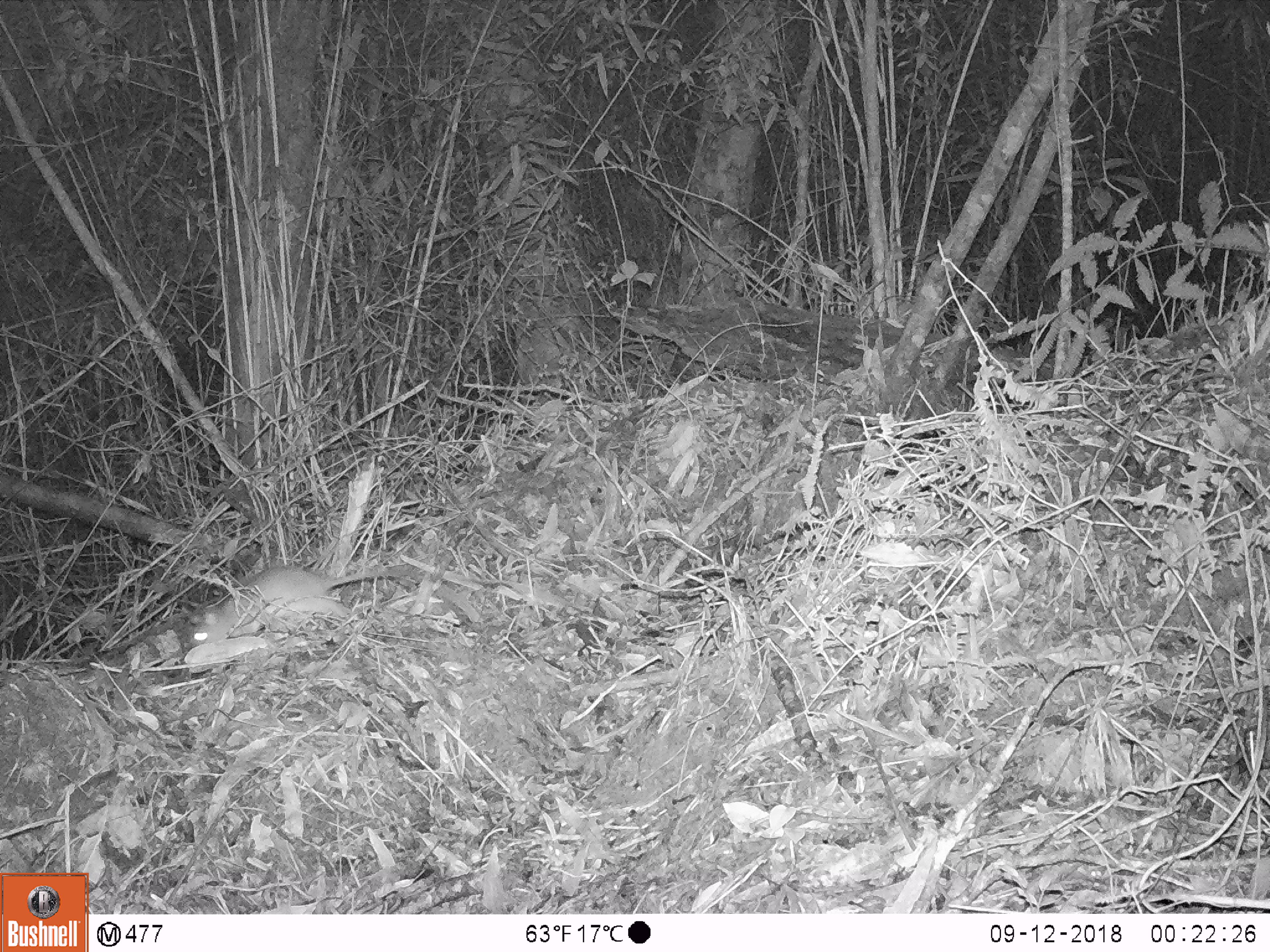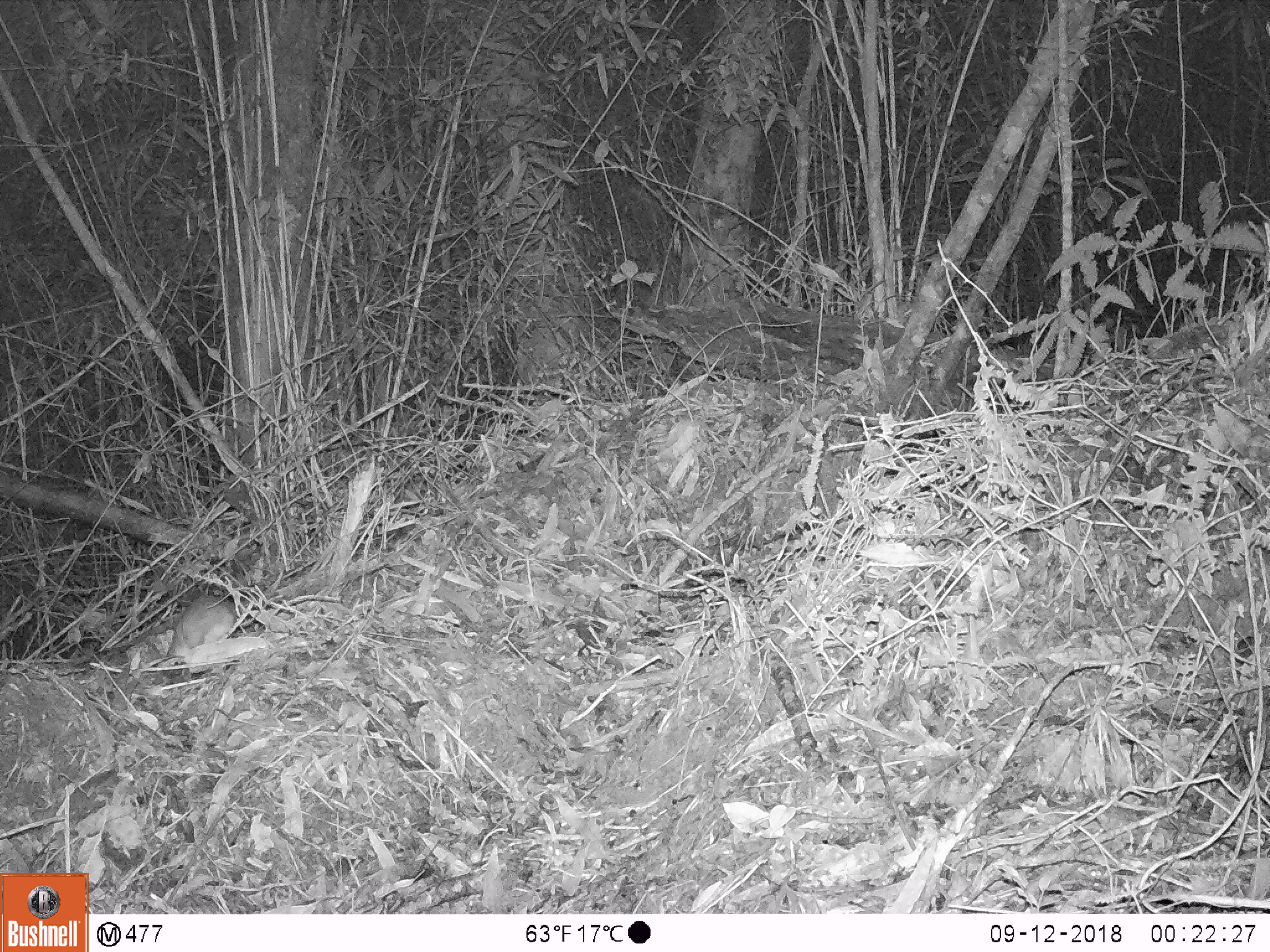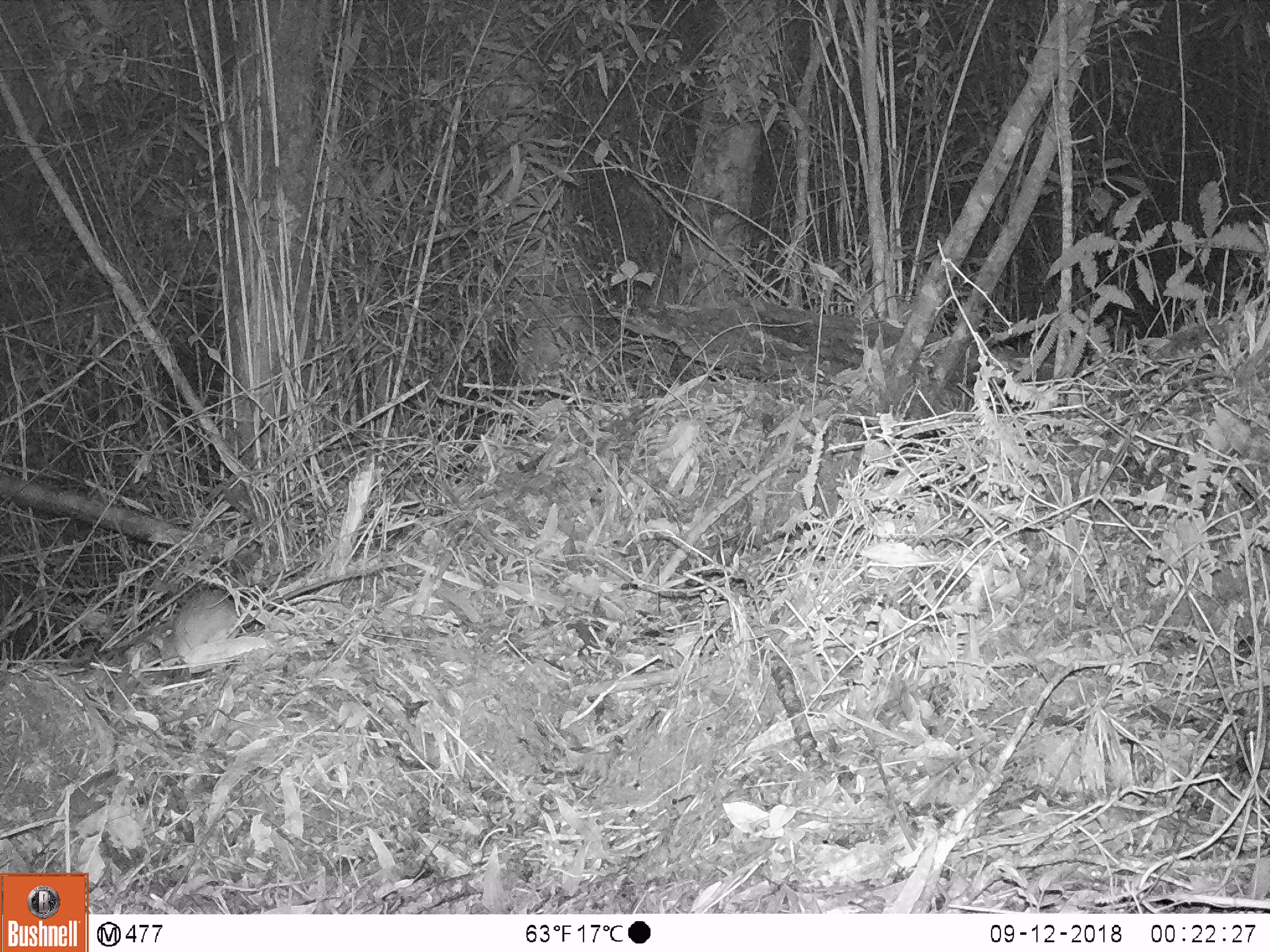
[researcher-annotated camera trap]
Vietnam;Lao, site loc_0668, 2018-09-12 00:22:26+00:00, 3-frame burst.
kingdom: Animalia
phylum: Chordata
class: Mammalia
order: Rodentia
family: Muridae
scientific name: Muridae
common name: old-world mice and rats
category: unidentified murid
Unidentified murid (old-world mice and rats) (Muridae). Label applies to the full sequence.